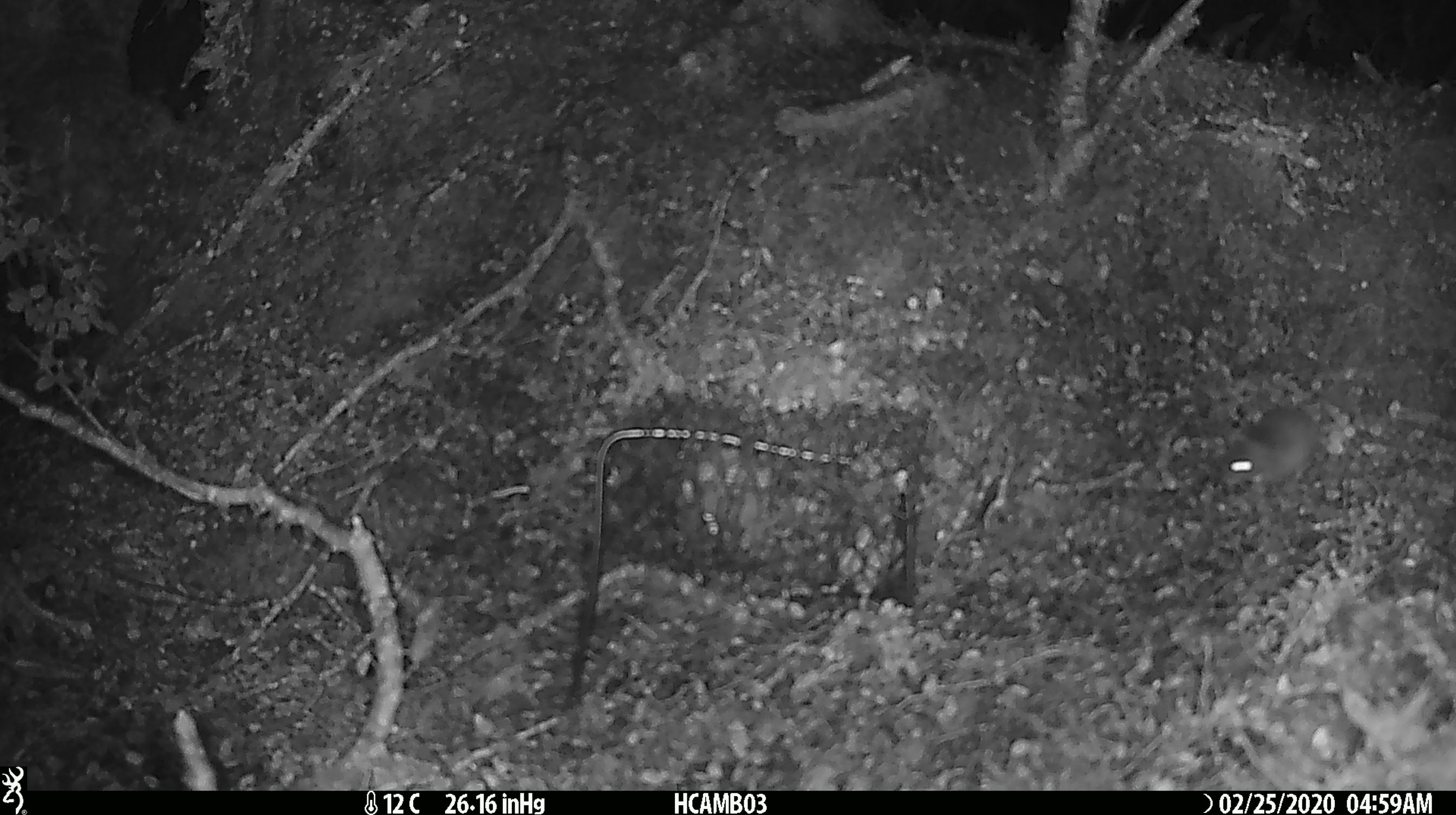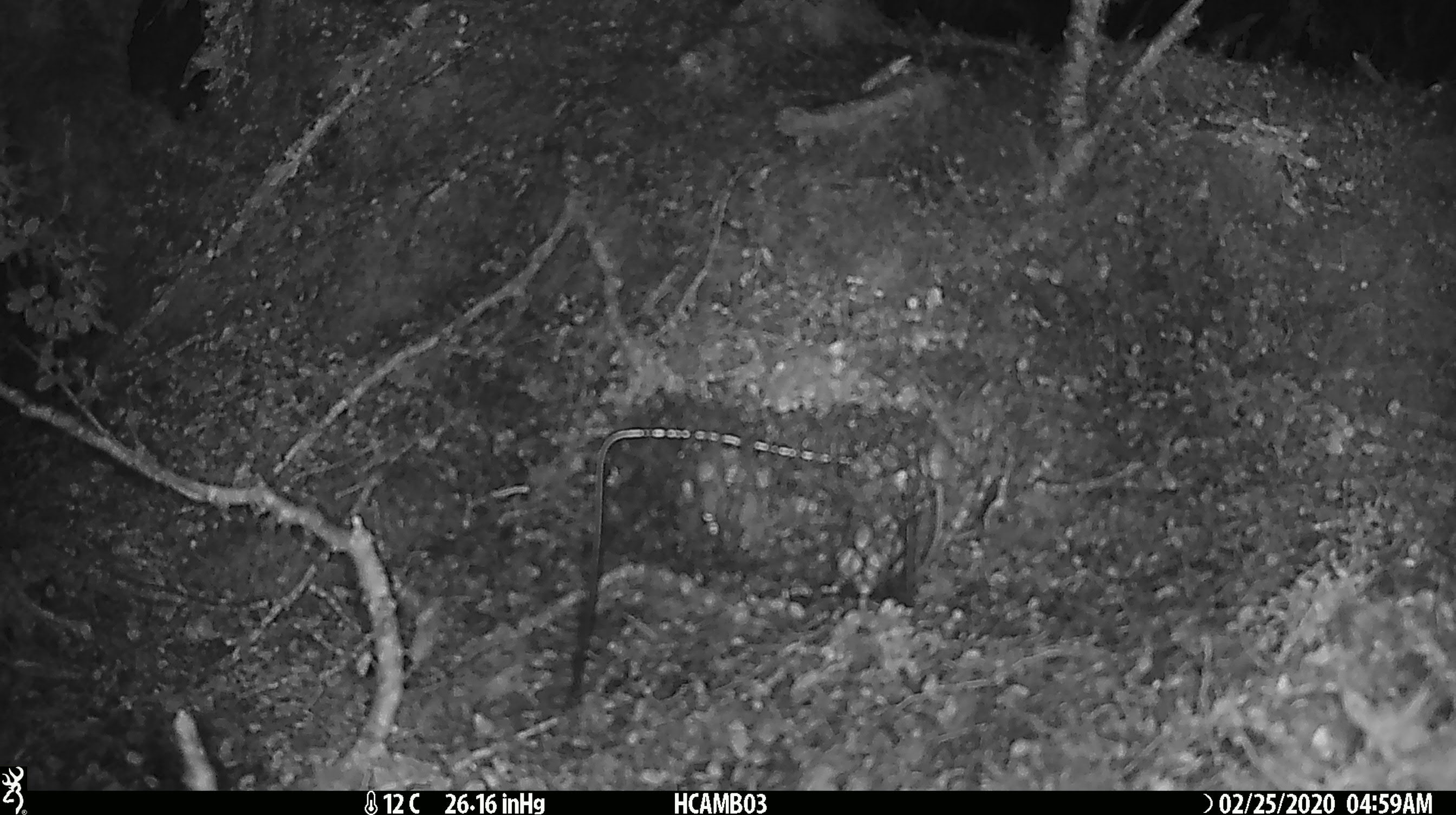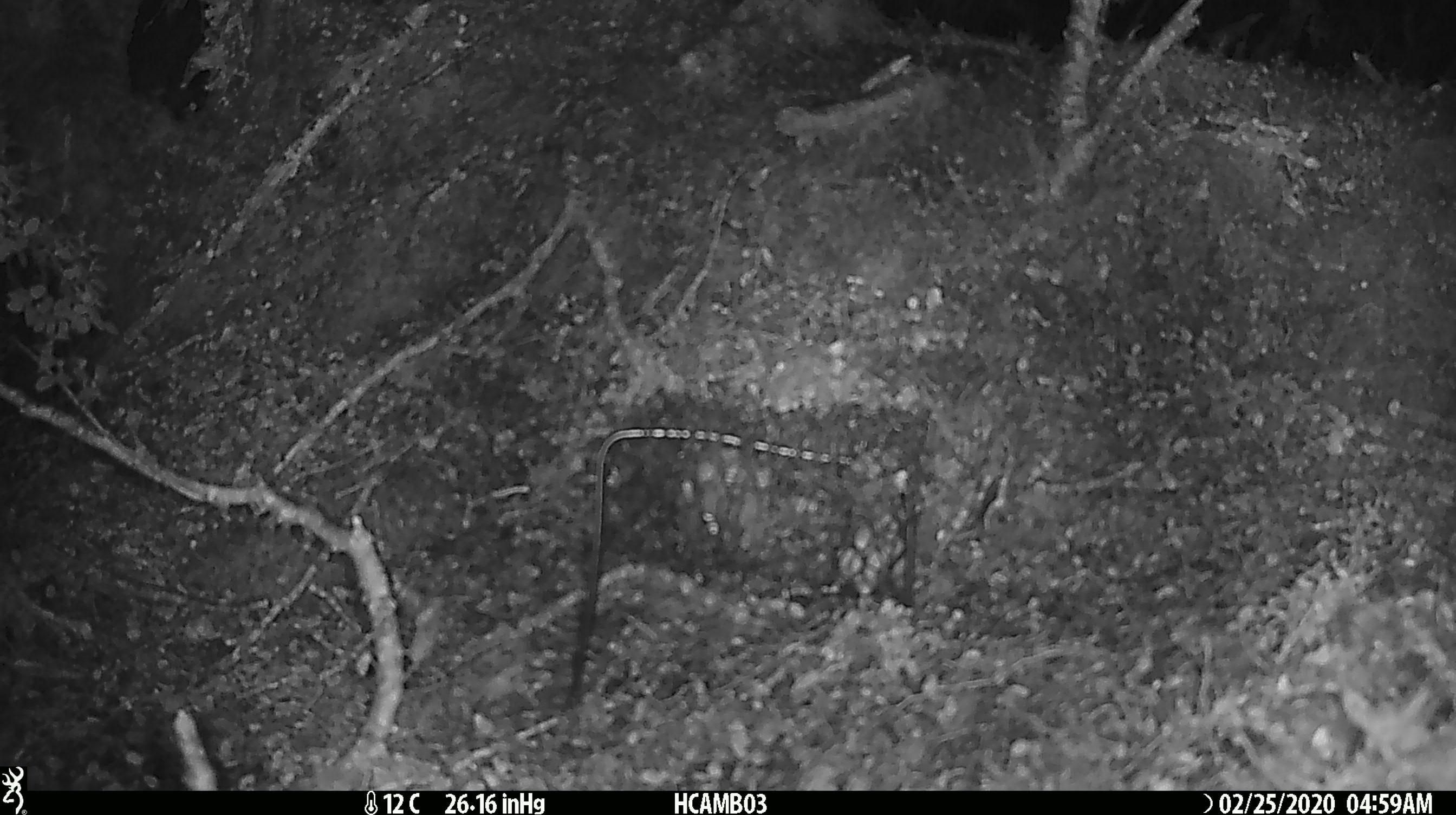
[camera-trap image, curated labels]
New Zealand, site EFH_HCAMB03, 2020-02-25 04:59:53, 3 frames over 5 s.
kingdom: Animalia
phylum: Chordata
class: Mammalia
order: Rodentia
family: Muridae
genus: Mus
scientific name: Mus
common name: mouse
Mouse (Mus).